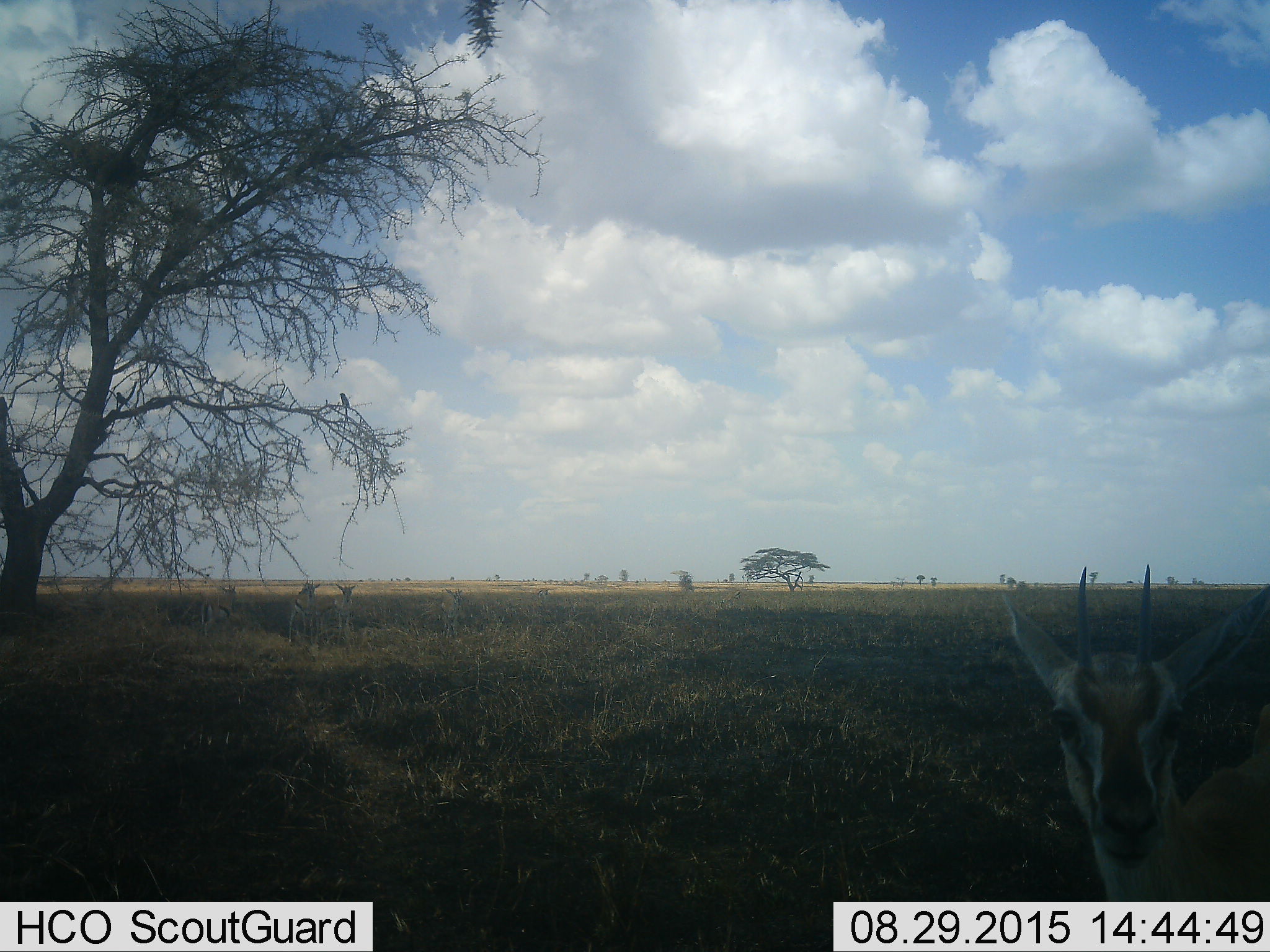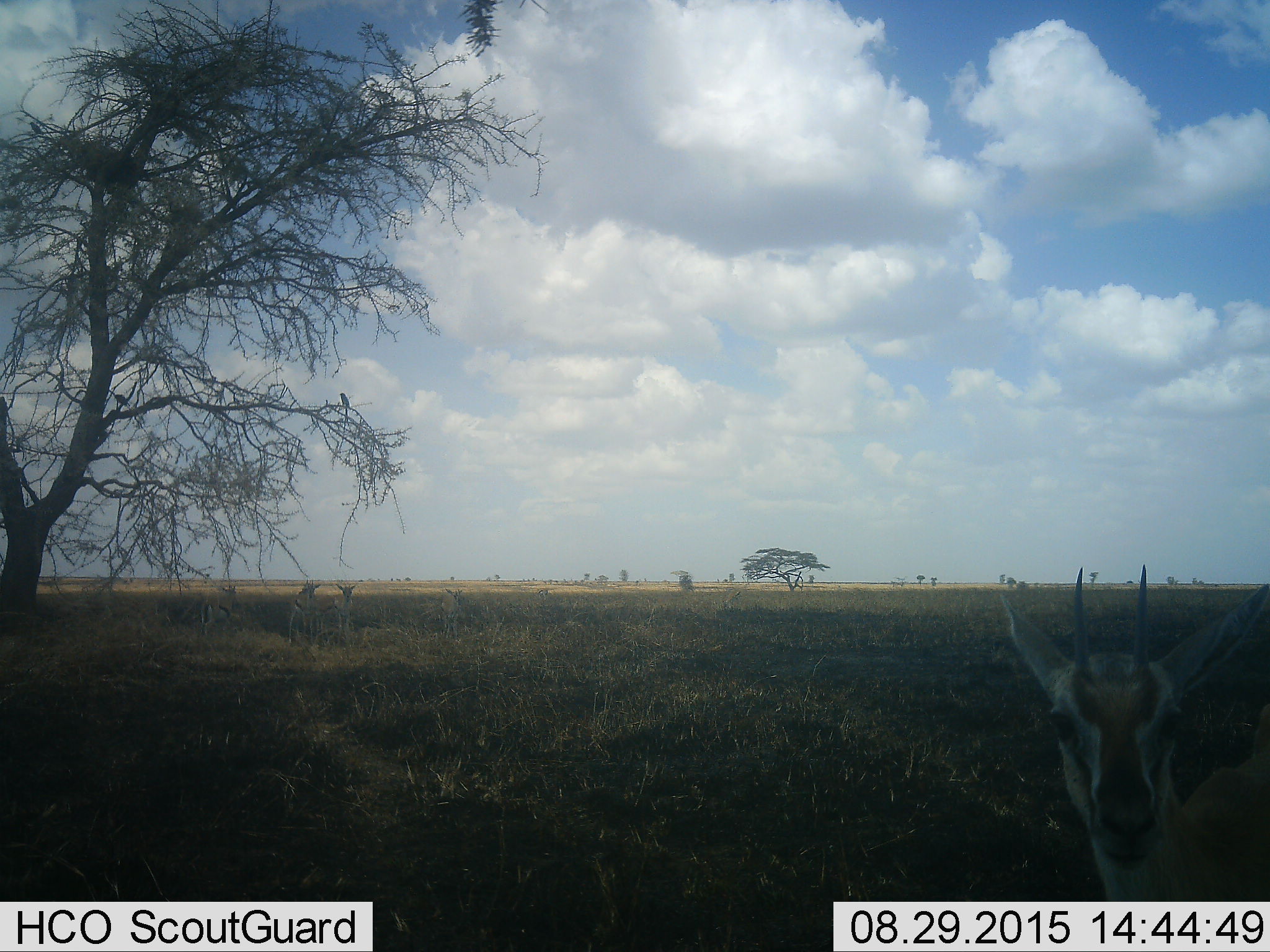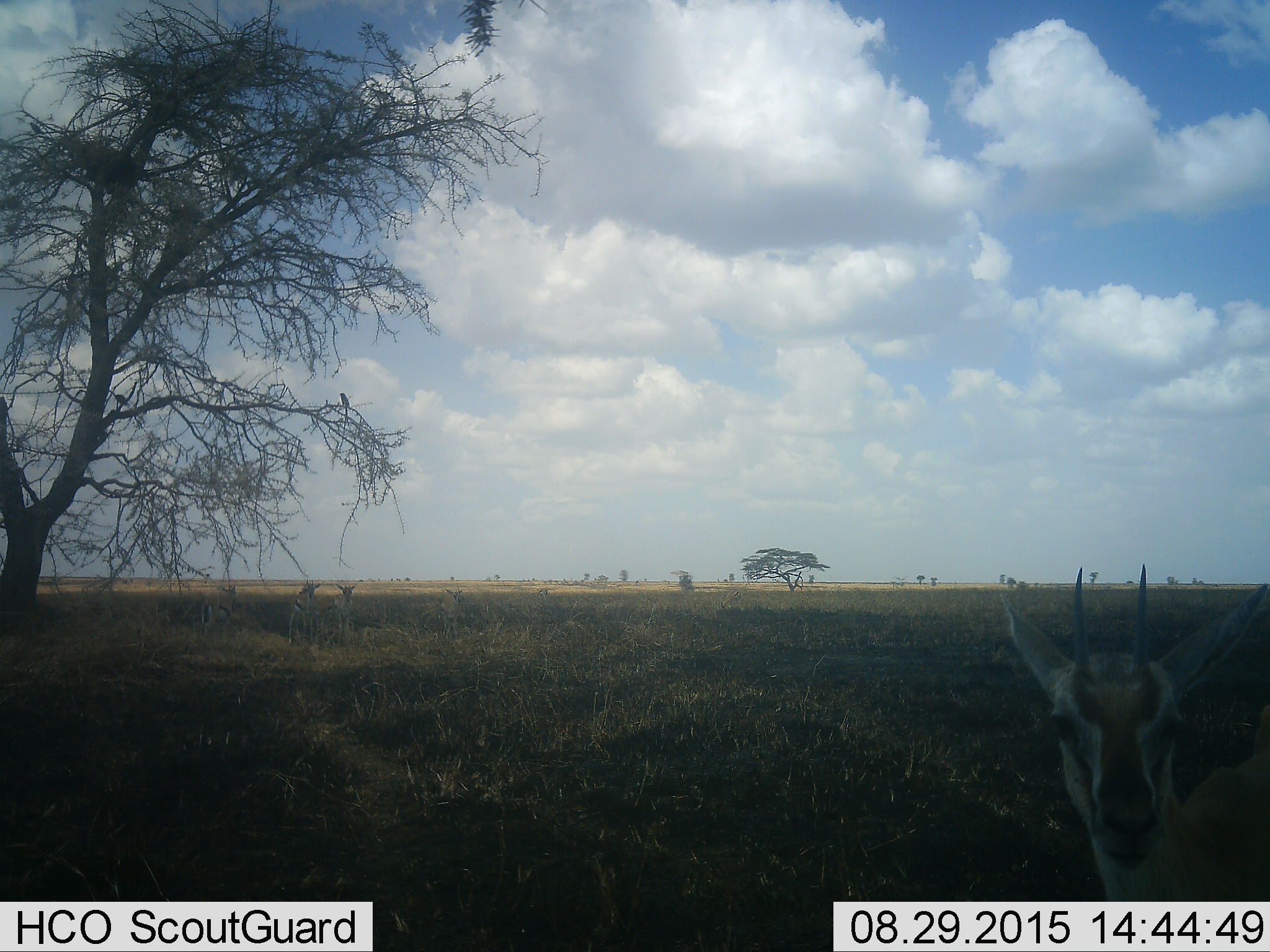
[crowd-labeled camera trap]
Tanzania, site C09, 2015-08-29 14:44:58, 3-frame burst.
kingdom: Animalia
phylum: Chordata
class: Mammalia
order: Artiodactyla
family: Bovidae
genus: Eudorcas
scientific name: Eudorcas thomsonii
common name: thomson's gazelle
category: gazellethomsons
Gazellethomsons (thomson's gazelle) (Eudorcas thomsonii), count 5. Behavior (volunteer vote fractions): standing 92%, resting 0%, moving 15%, interacting 8%. Young present (vote fraction): 8%. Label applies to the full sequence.